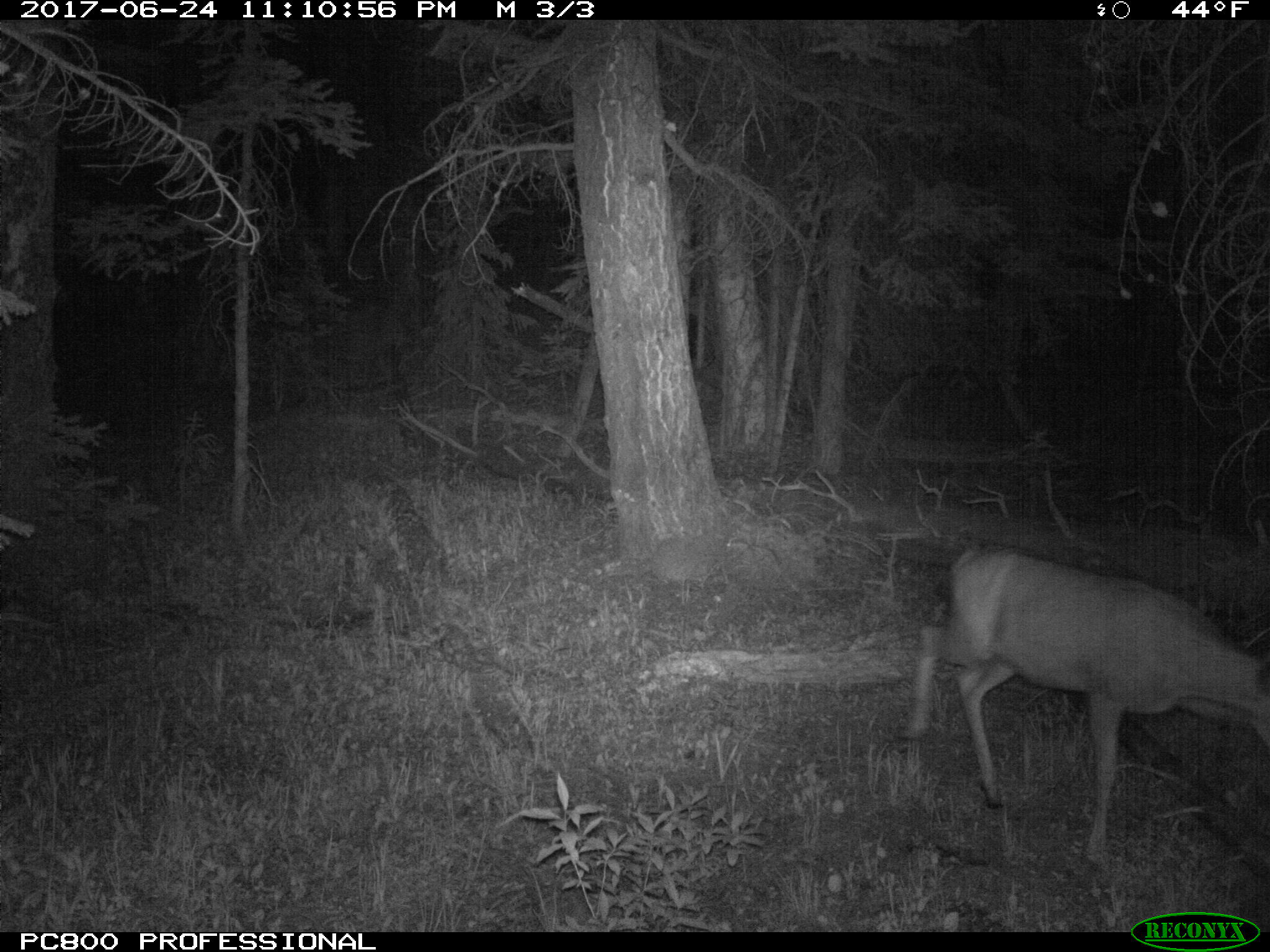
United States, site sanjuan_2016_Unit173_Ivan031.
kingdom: Animalia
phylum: Chordata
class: Mammalia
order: Artiodactyla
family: Cervidae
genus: Odocoileus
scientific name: Odocoileus hemionus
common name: mule deer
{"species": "Odocoileus hemionus (mule deer)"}